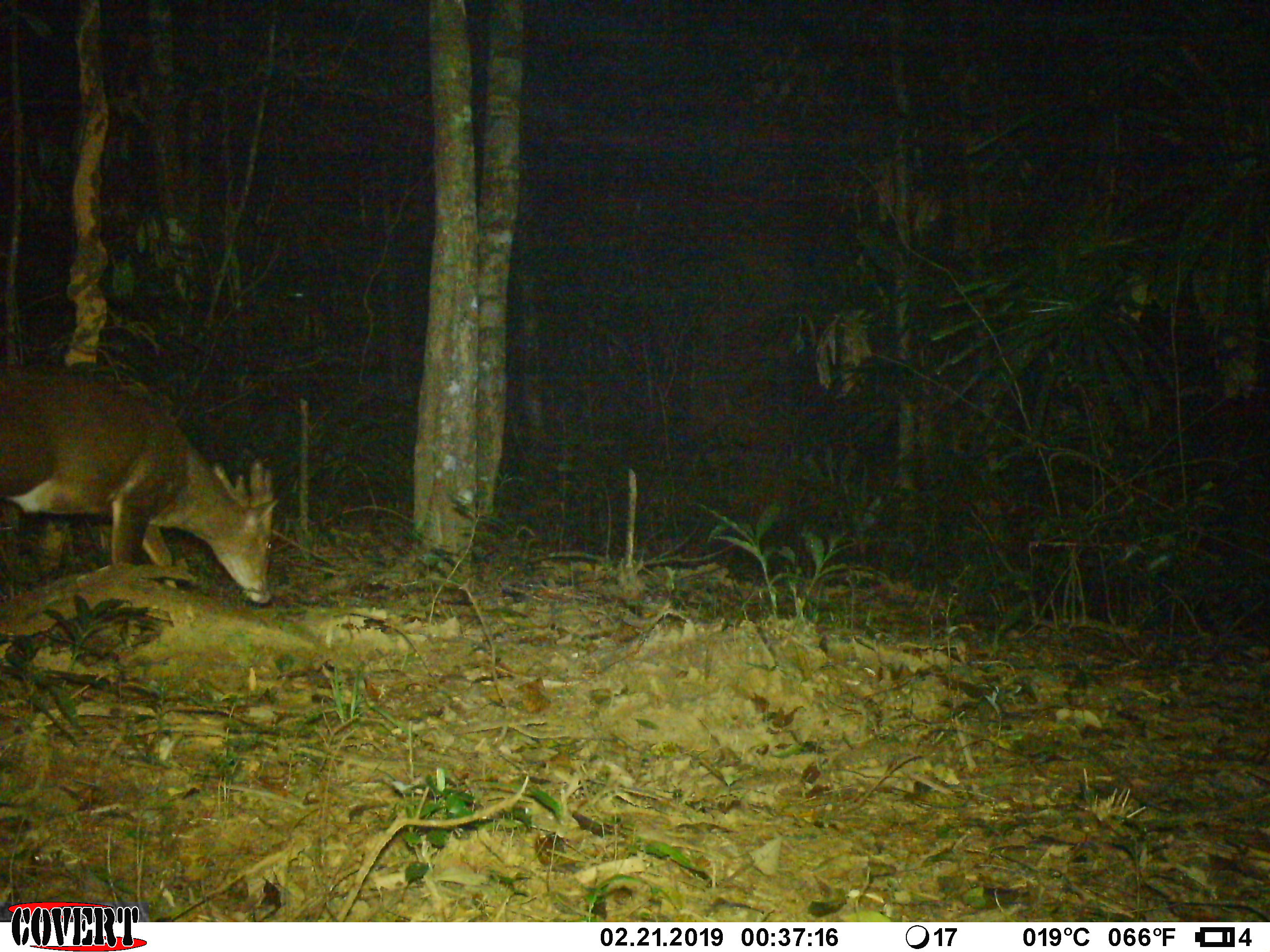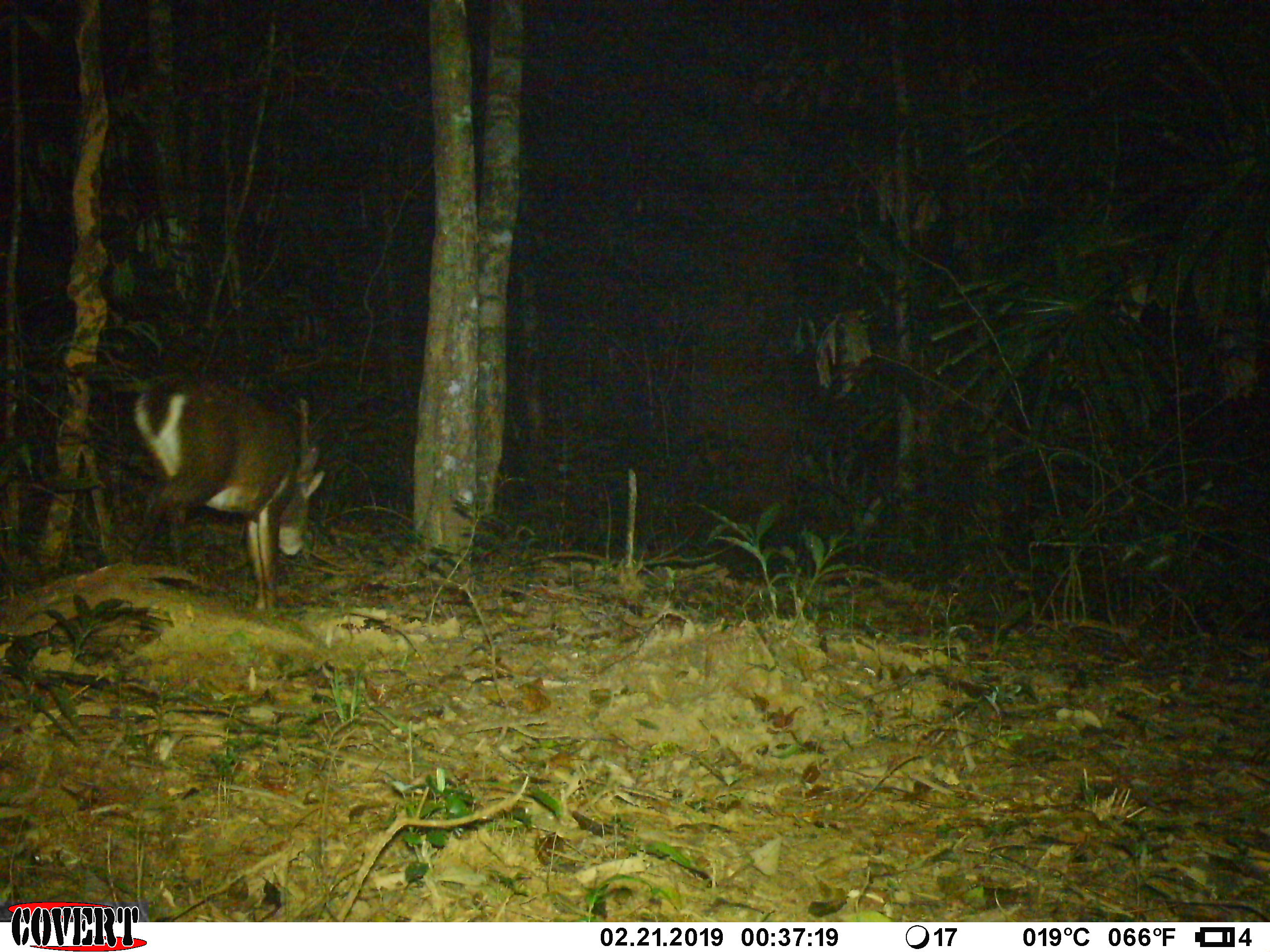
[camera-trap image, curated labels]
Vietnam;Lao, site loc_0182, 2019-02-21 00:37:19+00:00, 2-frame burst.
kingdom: Animalia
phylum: Chordata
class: Mammalia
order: Artiodactyla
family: Cervidae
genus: Muntiacus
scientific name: Muntiacus vuquangensis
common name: large-antlered muntjac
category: large antlered muntjac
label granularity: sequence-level